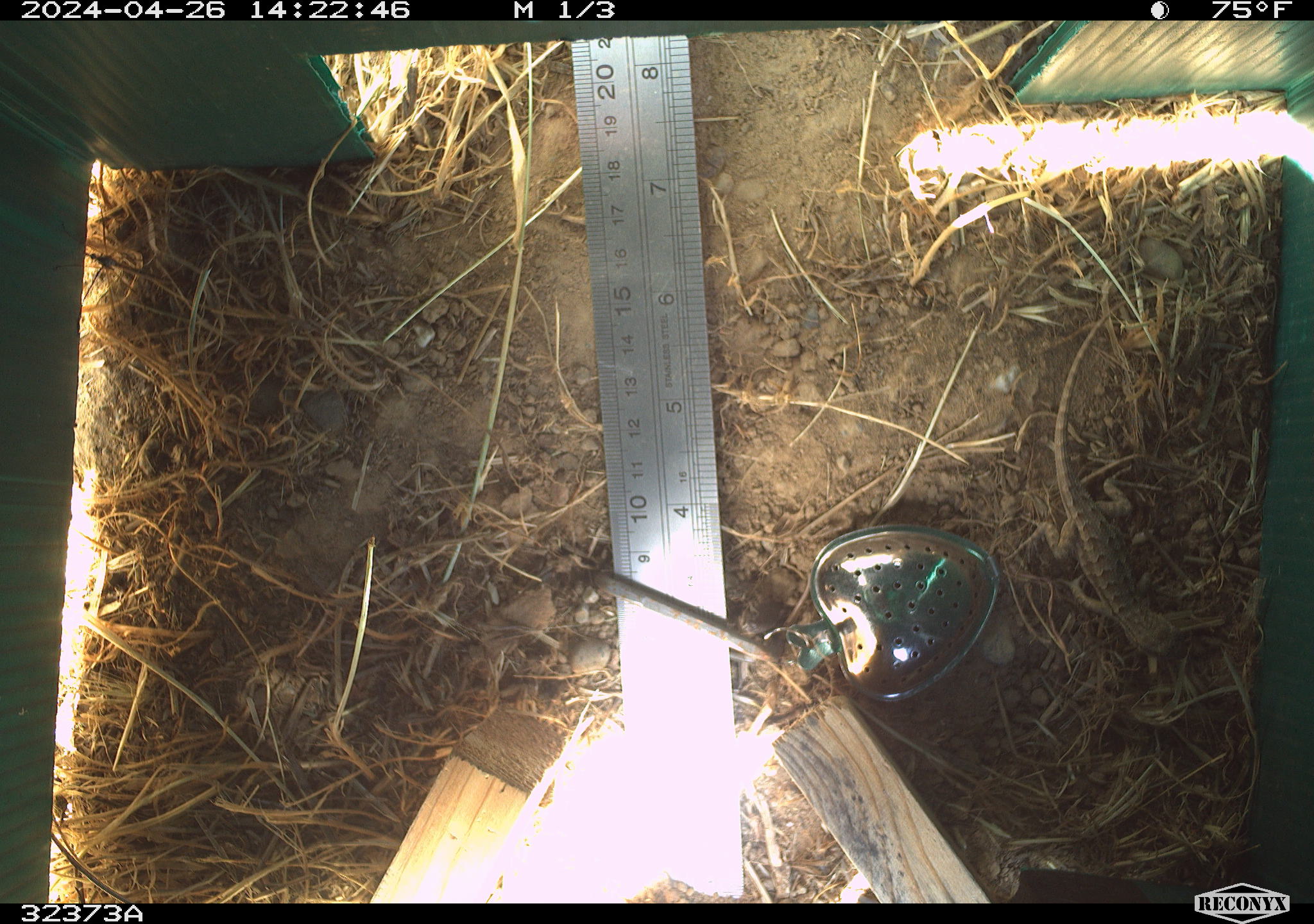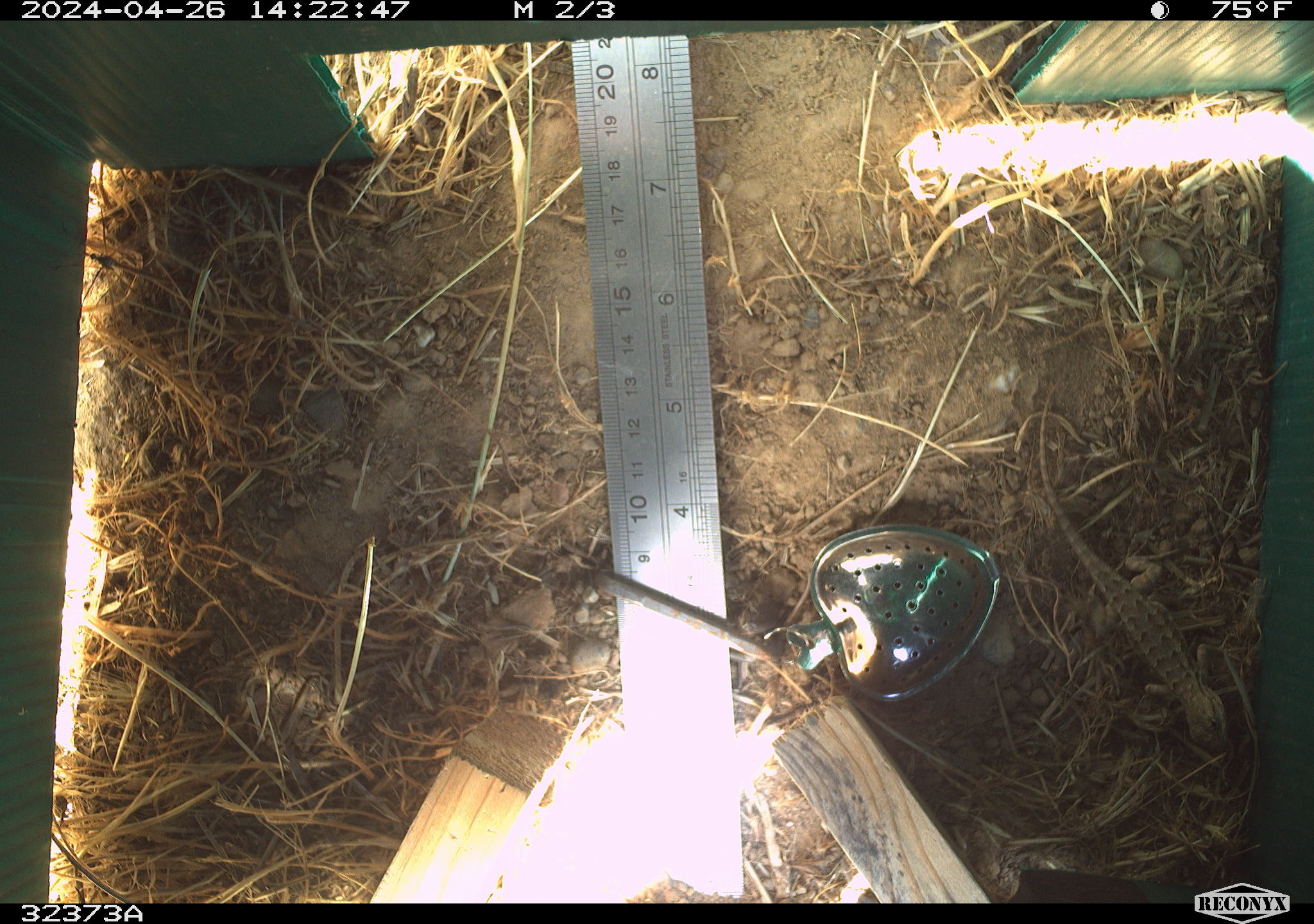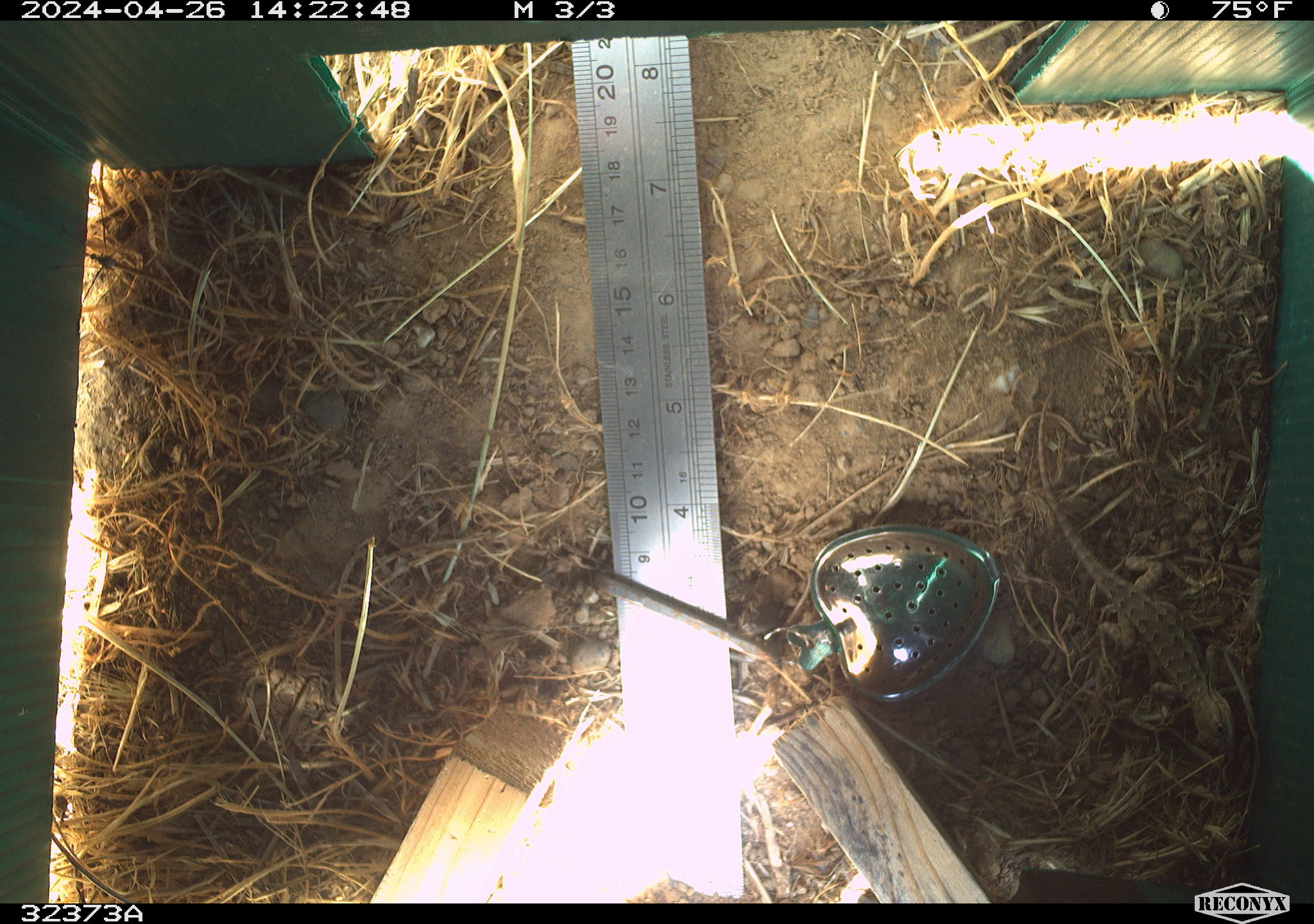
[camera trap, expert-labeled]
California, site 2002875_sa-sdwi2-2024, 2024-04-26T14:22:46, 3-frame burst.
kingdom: Animalia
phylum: Chordata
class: Reptilia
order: Squamata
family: Phrynosomatidae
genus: Sceloporus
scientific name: Sceloporus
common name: spiny lizards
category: sceloporus species